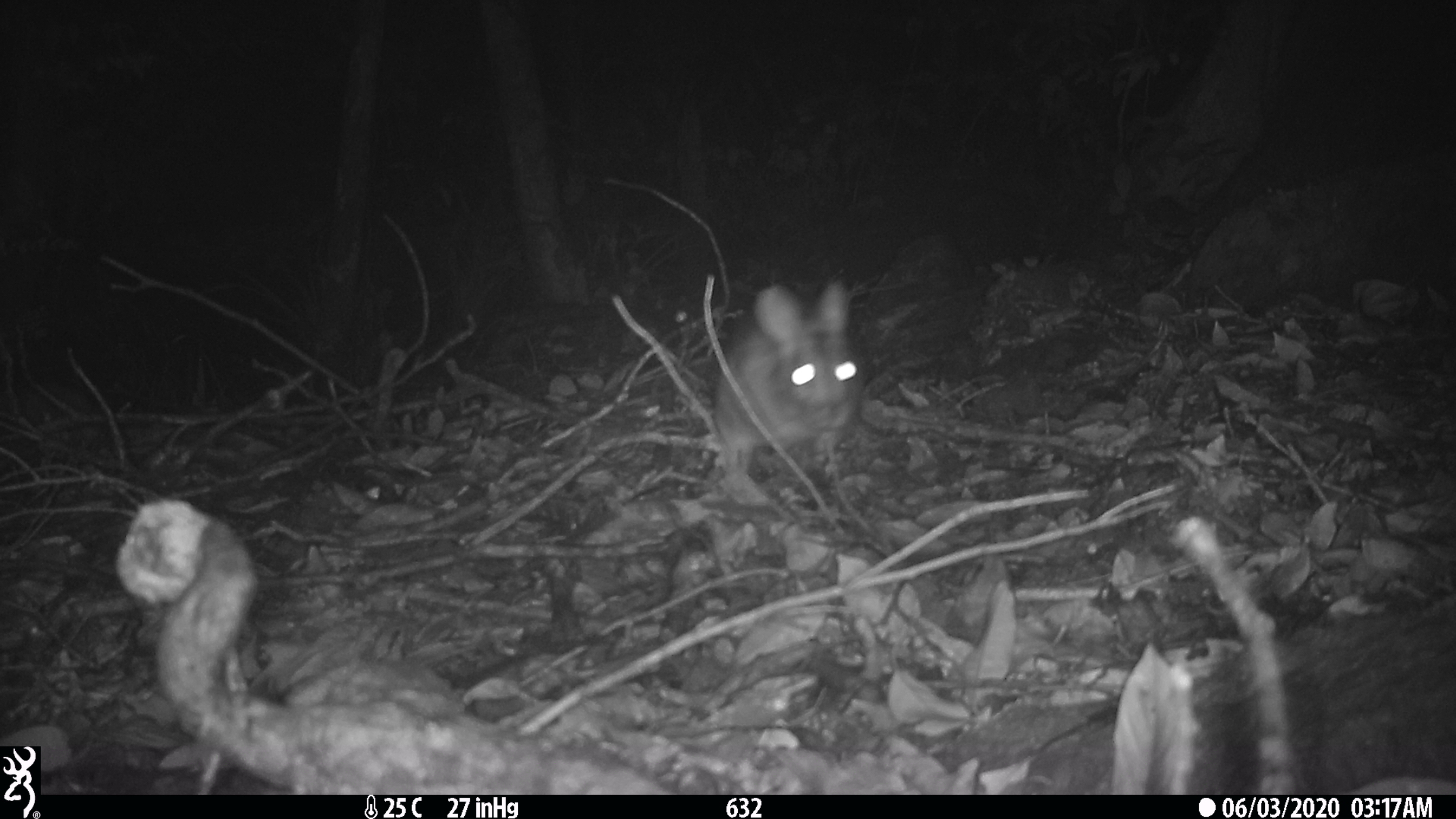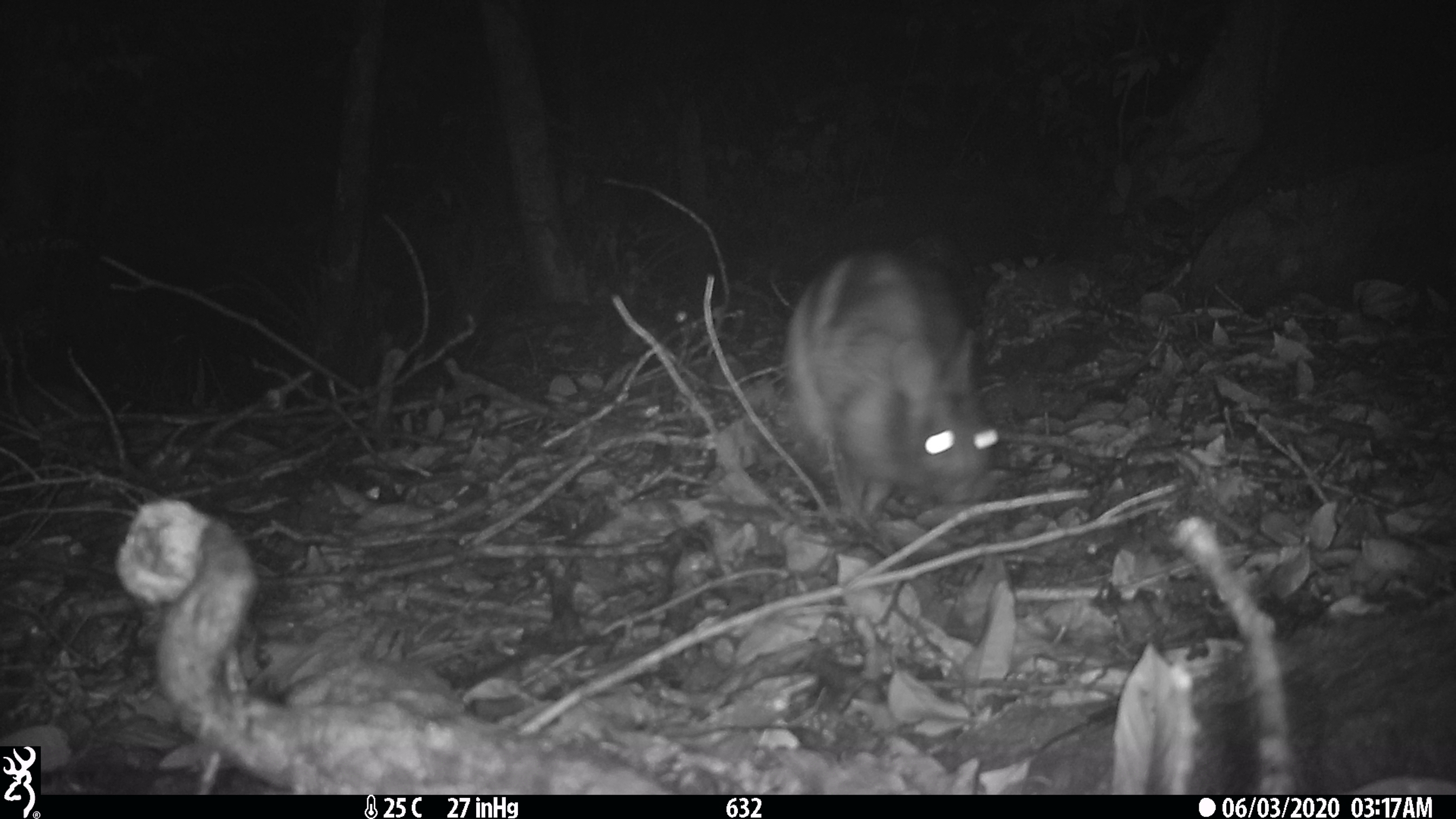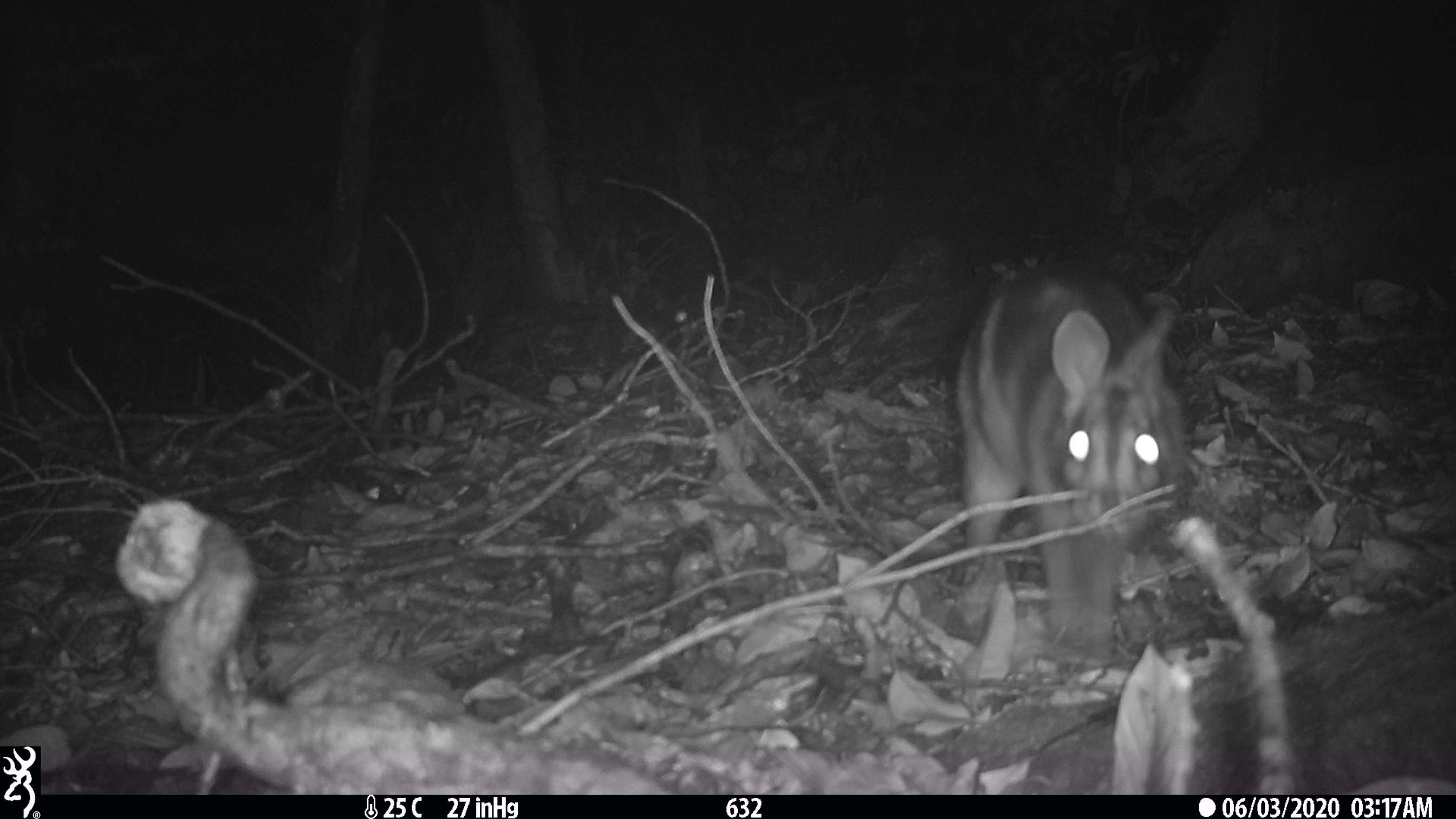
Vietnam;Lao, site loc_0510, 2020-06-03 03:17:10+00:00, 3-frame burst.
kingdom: Animalia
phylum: Chordata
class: Mammalia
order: Lagomorpha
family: Leporidae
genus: Nesolagus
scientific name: Nesolagus timminsi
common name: annamite striped rabbit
Annamite striped rabbit (Nesolagus timminsi). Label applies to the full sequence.